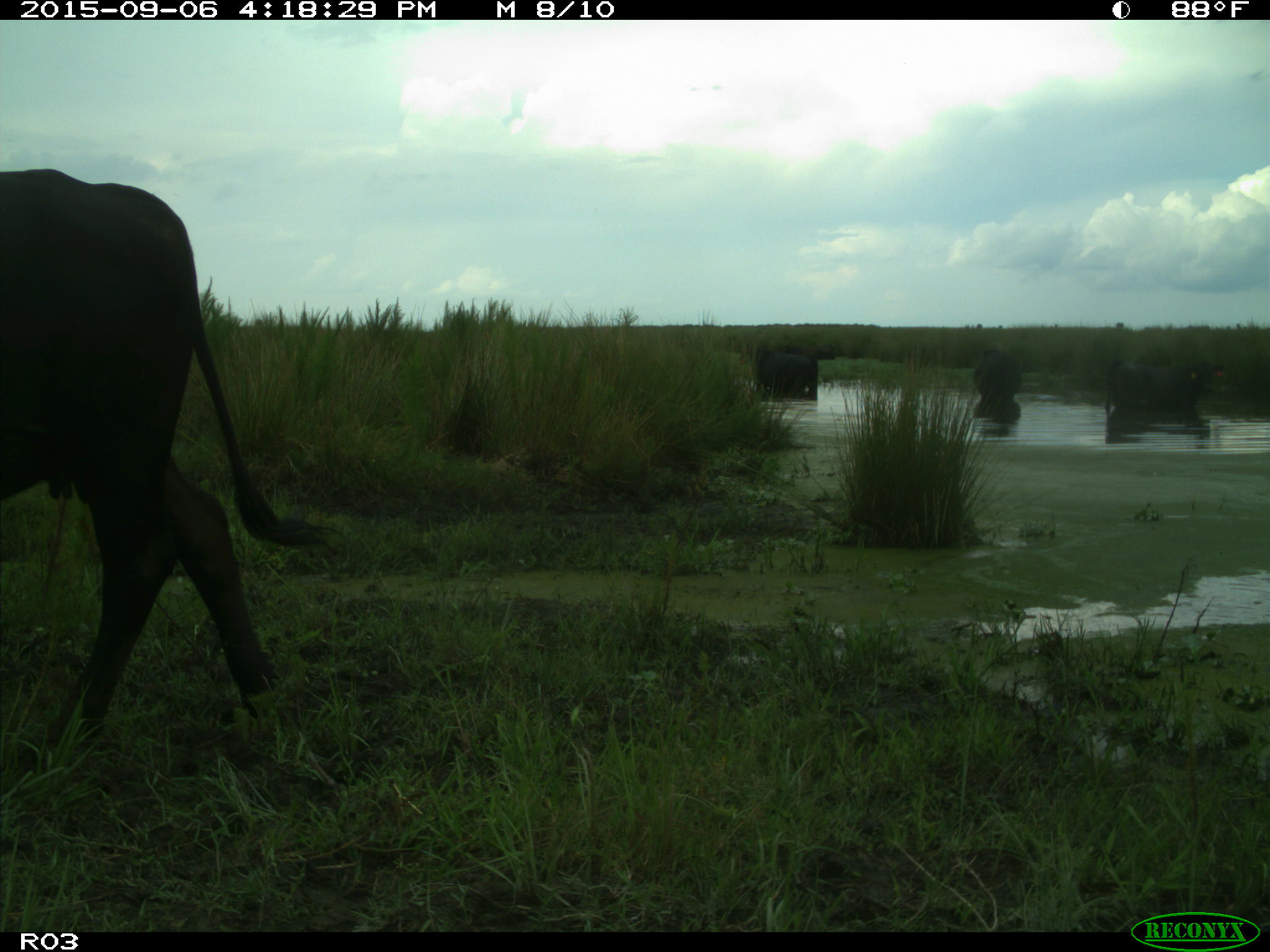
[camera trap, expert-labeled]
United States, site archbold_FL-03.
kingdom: Animalia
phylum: Chordata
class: Mammalia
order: Artiodactyla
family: Bovidae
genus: Bos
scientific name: Bos taurus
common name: domestic cow